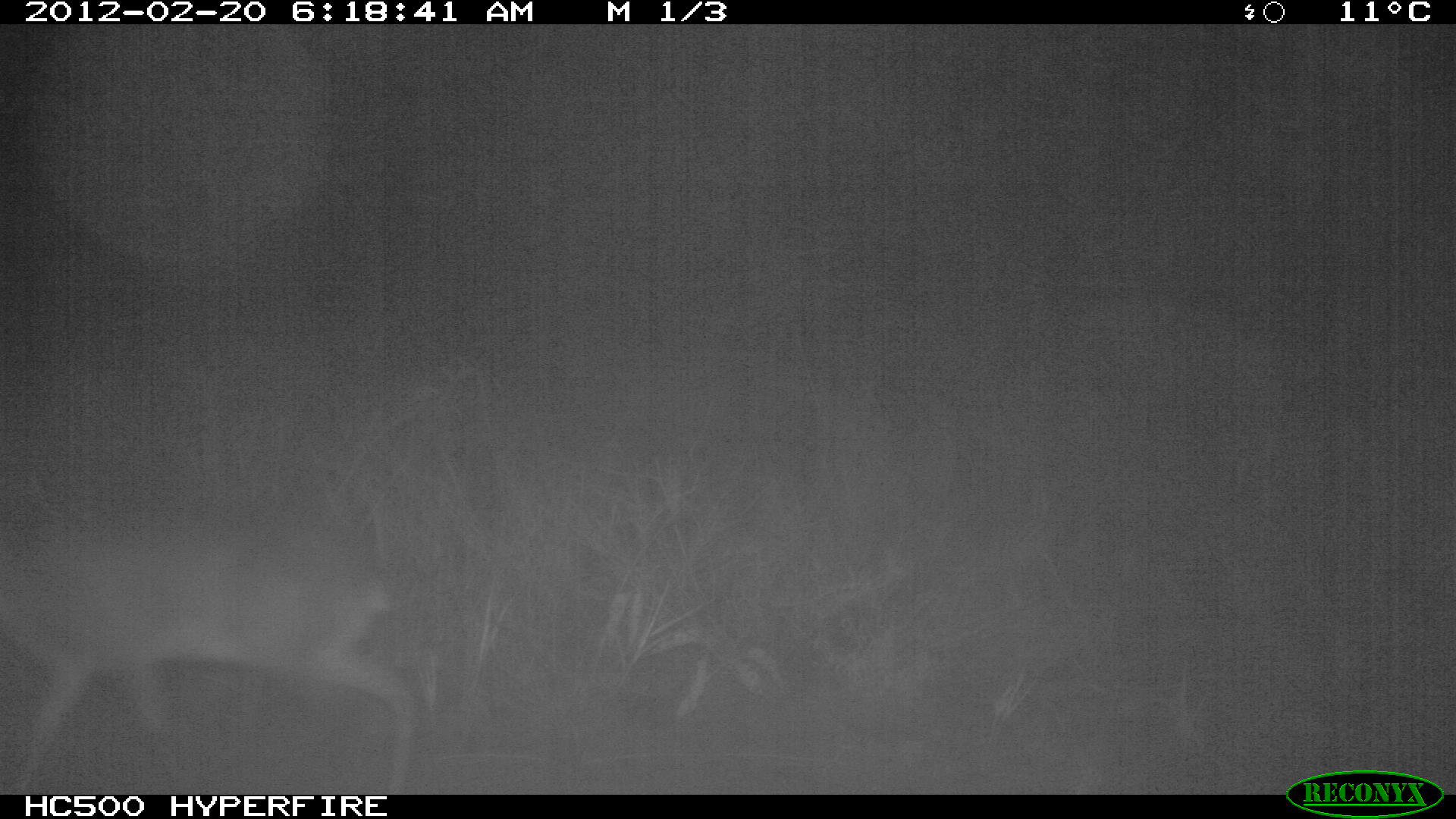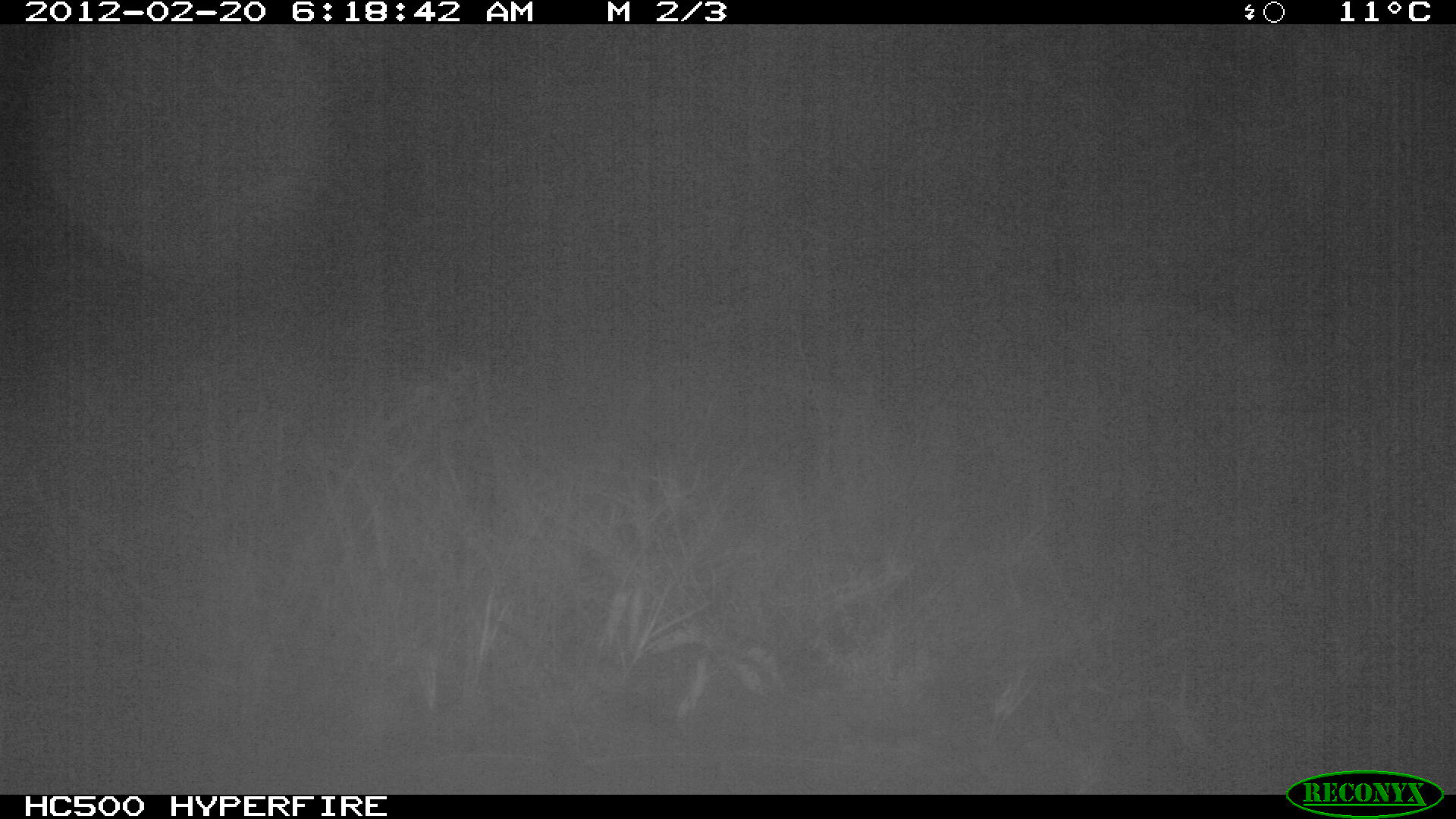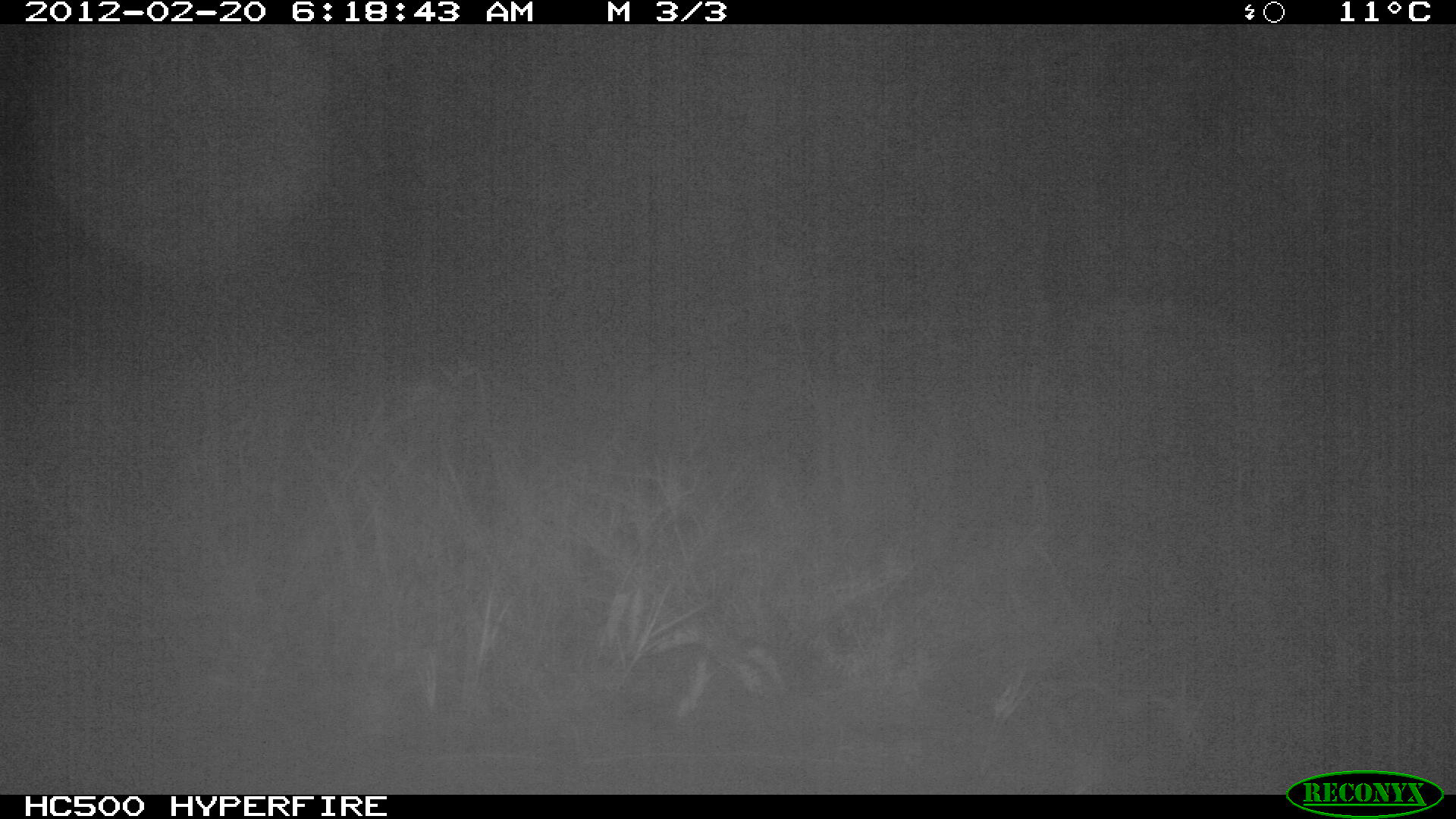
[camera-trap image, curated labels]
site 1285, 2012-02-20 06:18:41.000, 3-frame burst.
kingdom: Animalia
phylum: Chordata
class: Mammalia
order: Artiodactyla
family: Bovidae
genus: Madoqua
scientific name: Madoqua guentheri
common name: günther's dik-dik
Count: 1.